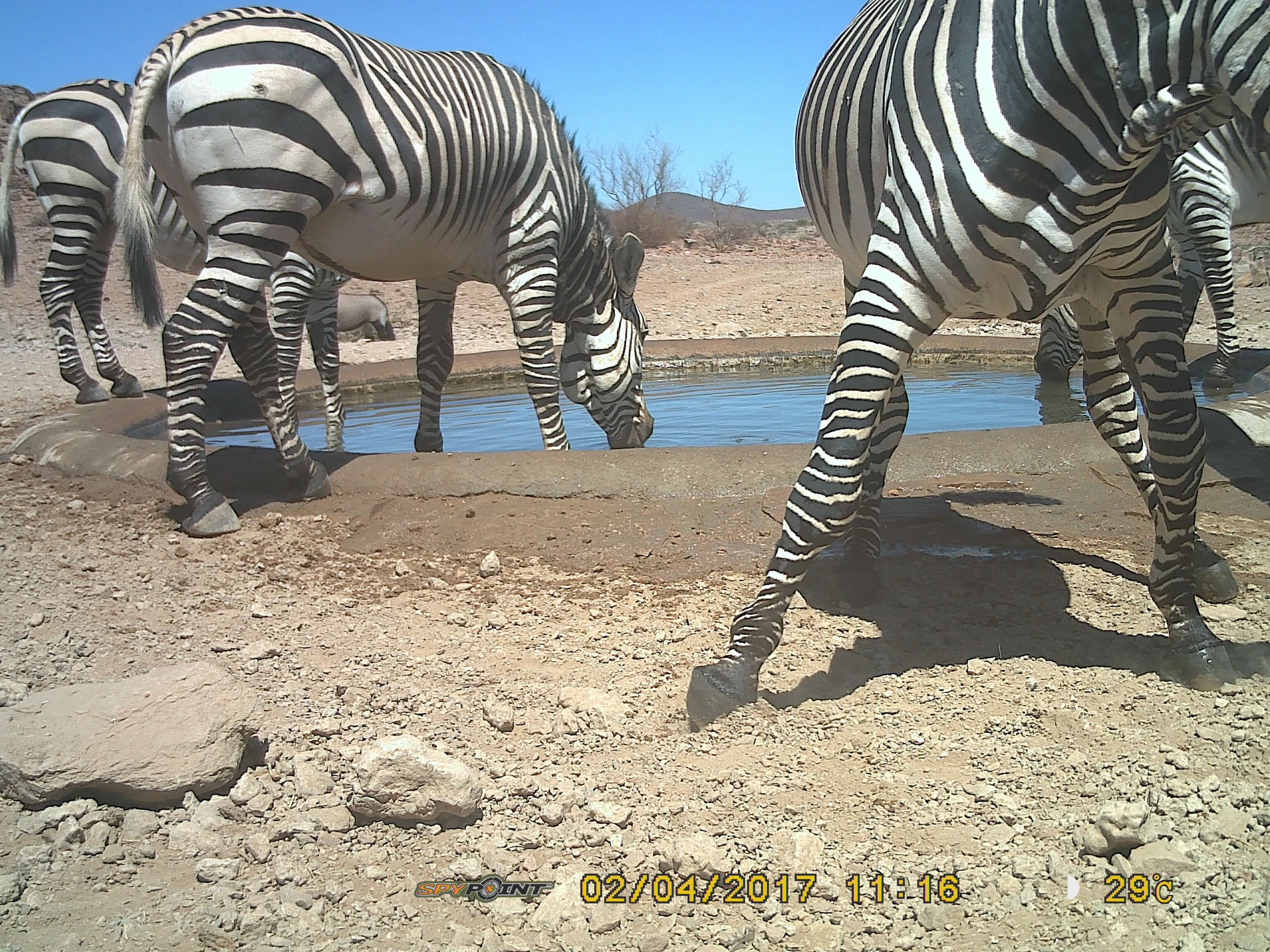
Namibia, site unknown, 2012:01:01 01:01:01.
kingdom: Animalia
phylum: Chordata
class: Mammalia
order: Perissodactyla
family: Equidae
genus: Equus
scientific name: Equus zebra hartmannae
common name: hartmann's mountain zebra